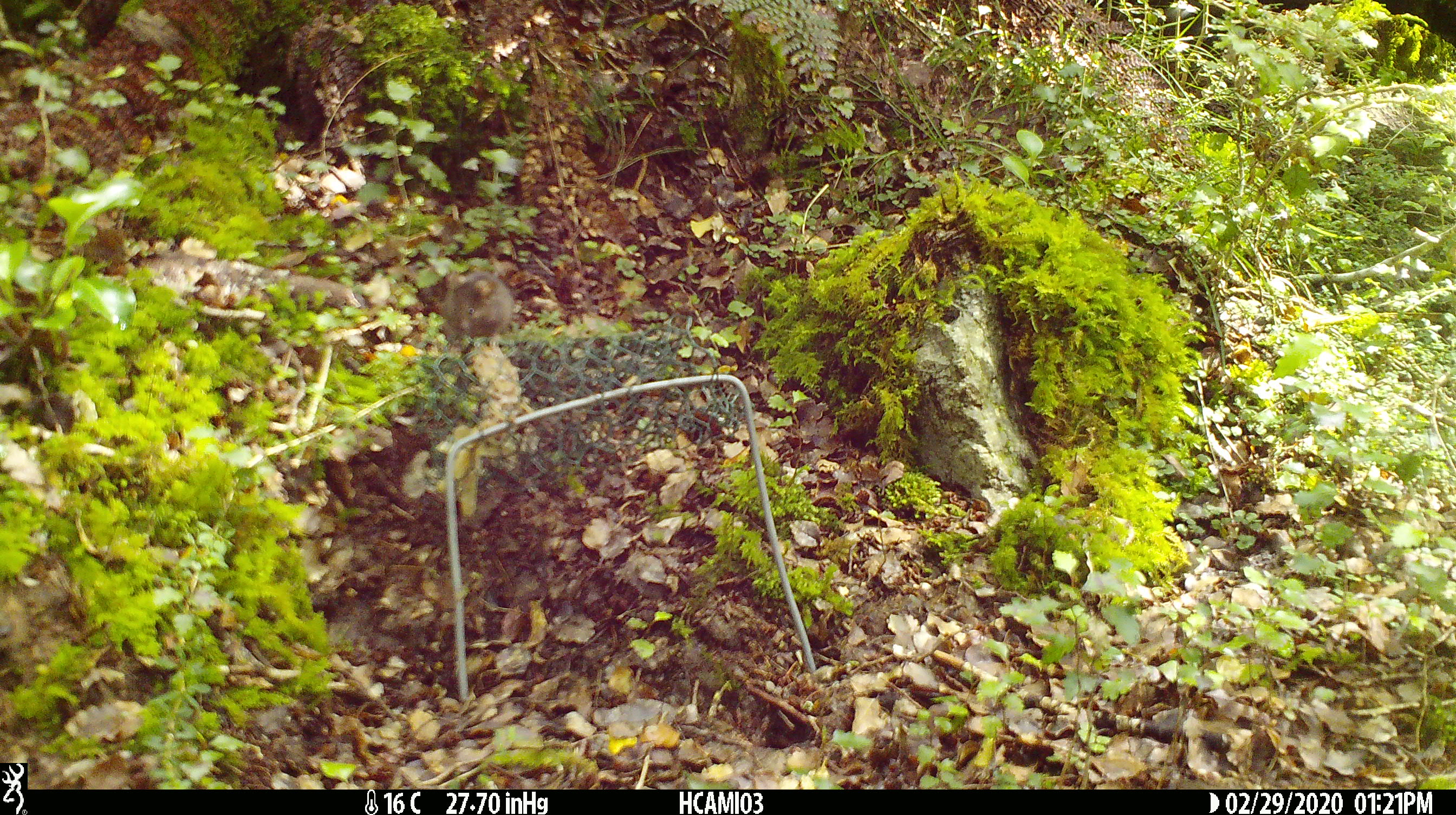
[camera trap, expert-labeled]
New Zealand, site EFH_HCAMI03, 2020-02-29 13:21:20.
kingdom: Animalia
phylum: Chordata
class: Mammalia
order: Rodentia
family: Muridae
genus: Mus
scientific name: Mus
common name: mouse